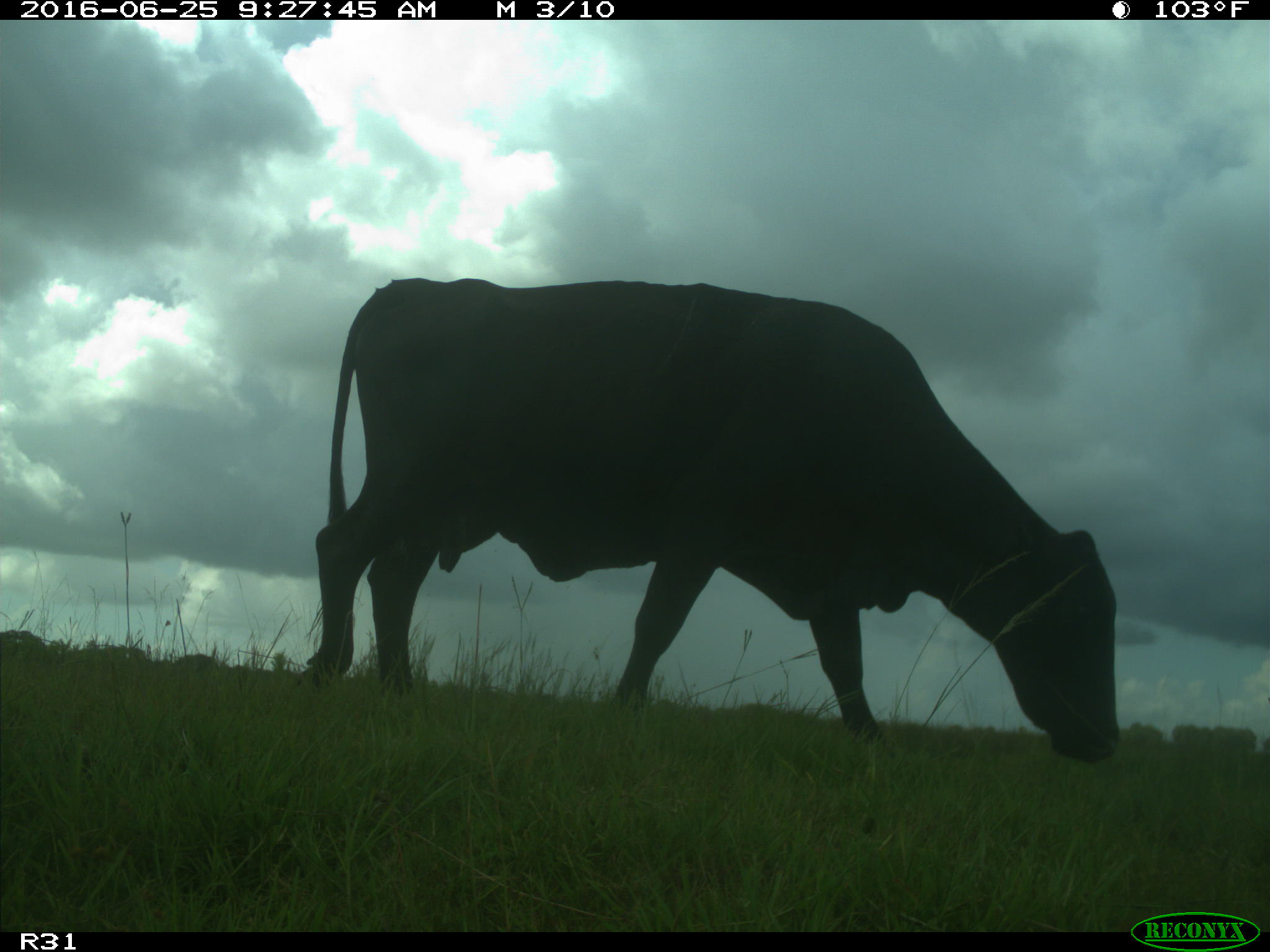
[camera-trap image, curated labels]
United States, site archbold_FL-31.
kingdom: Animalia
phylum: Chordata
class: Mammalia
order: Artiodactyla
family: Bovidae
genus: Bos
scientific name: Bos taurus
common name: domestic cow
Bos taurus (domestic cow).